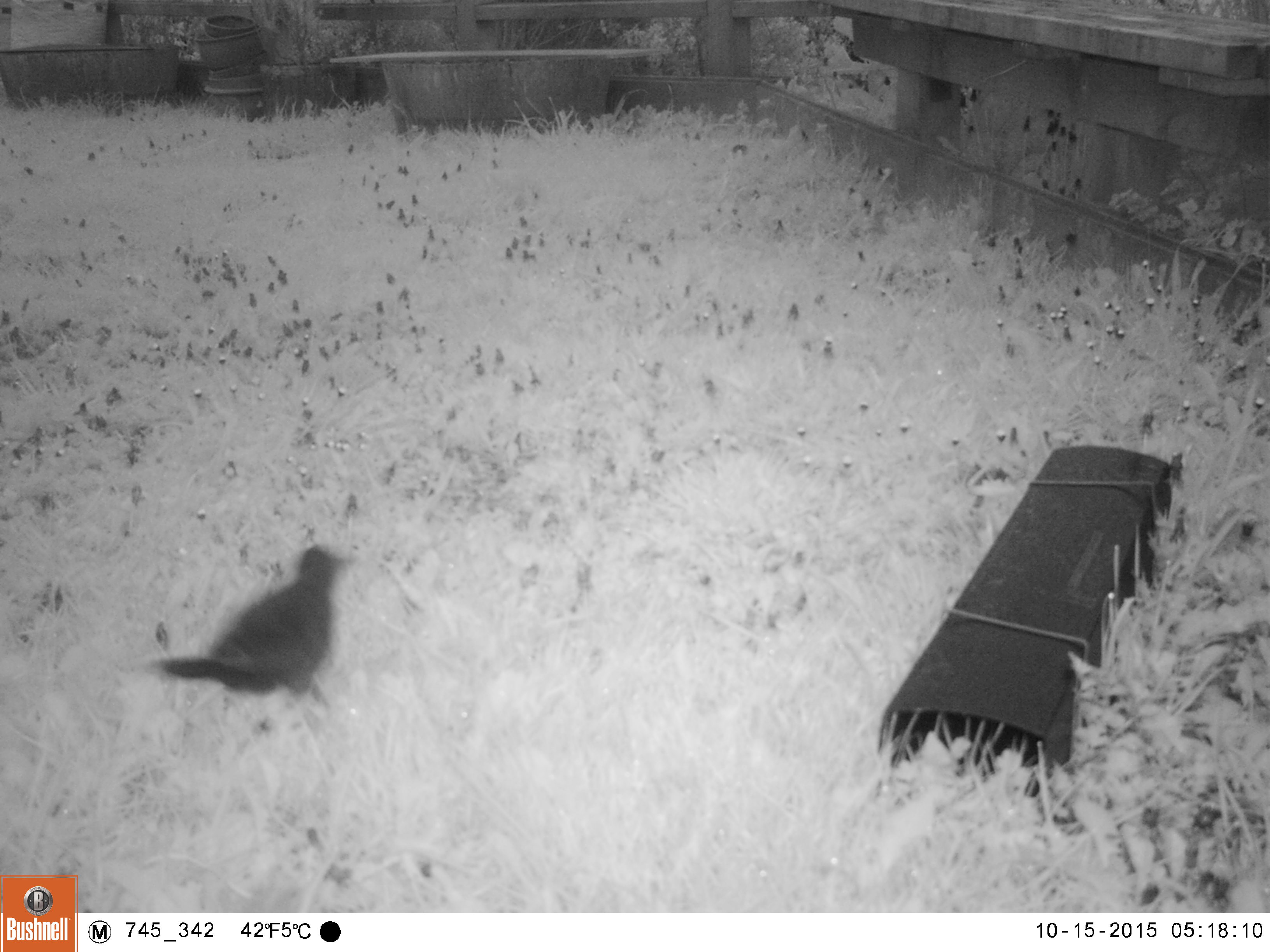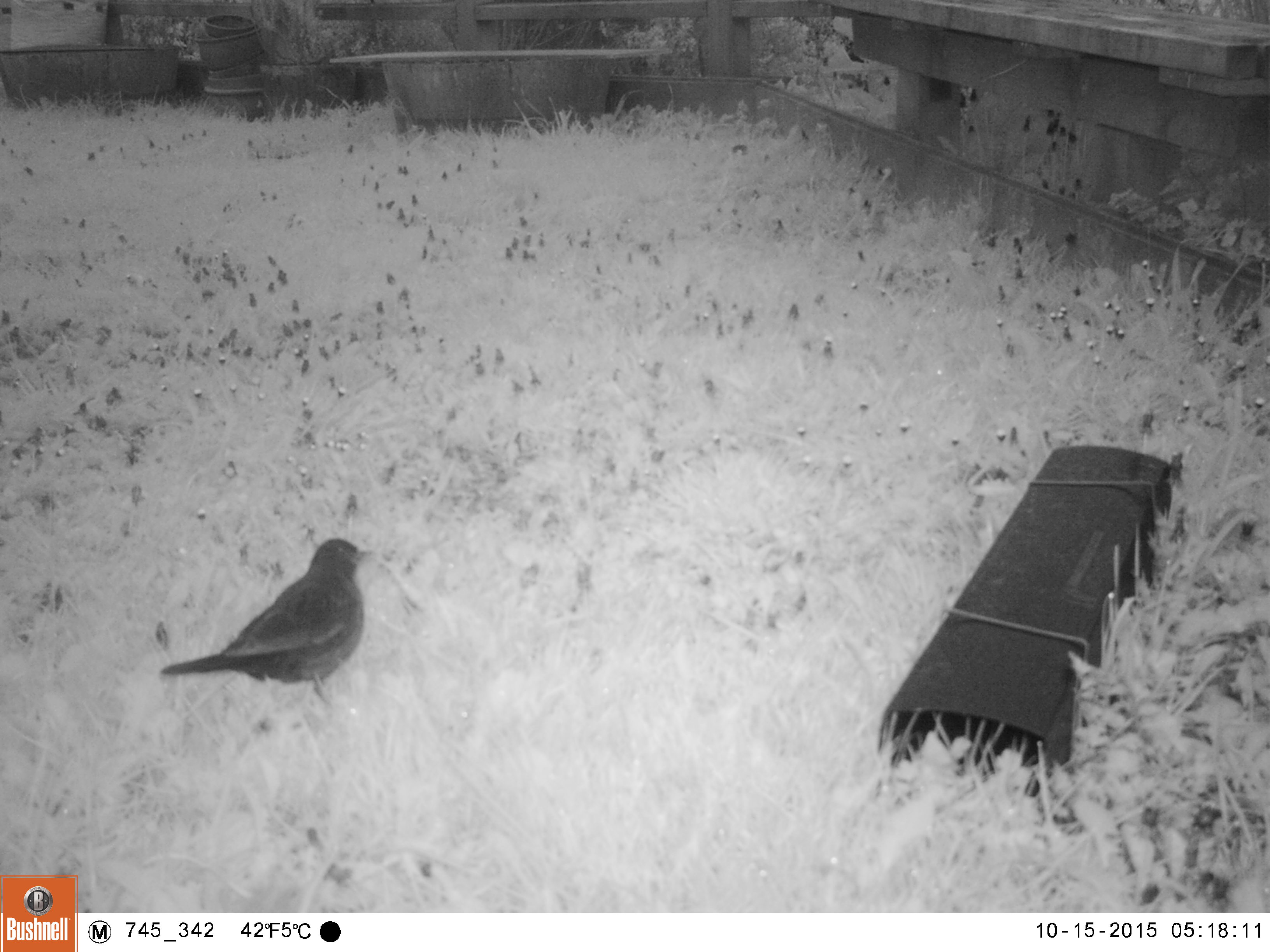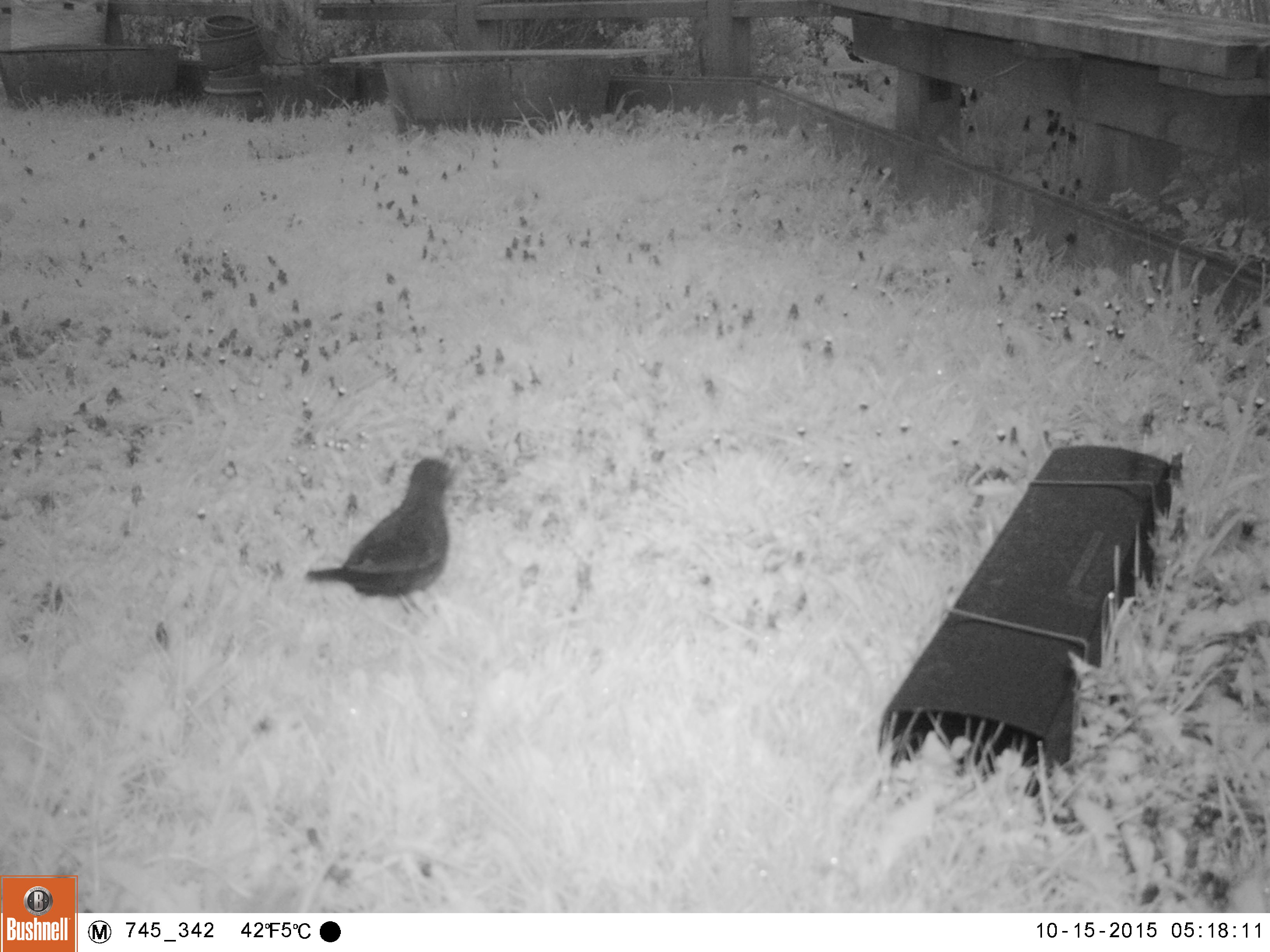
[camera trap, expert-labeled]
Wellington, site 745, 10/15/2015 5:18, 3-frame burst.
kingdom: Animalia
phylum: Chordata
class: Aves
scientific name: Aves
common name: bird